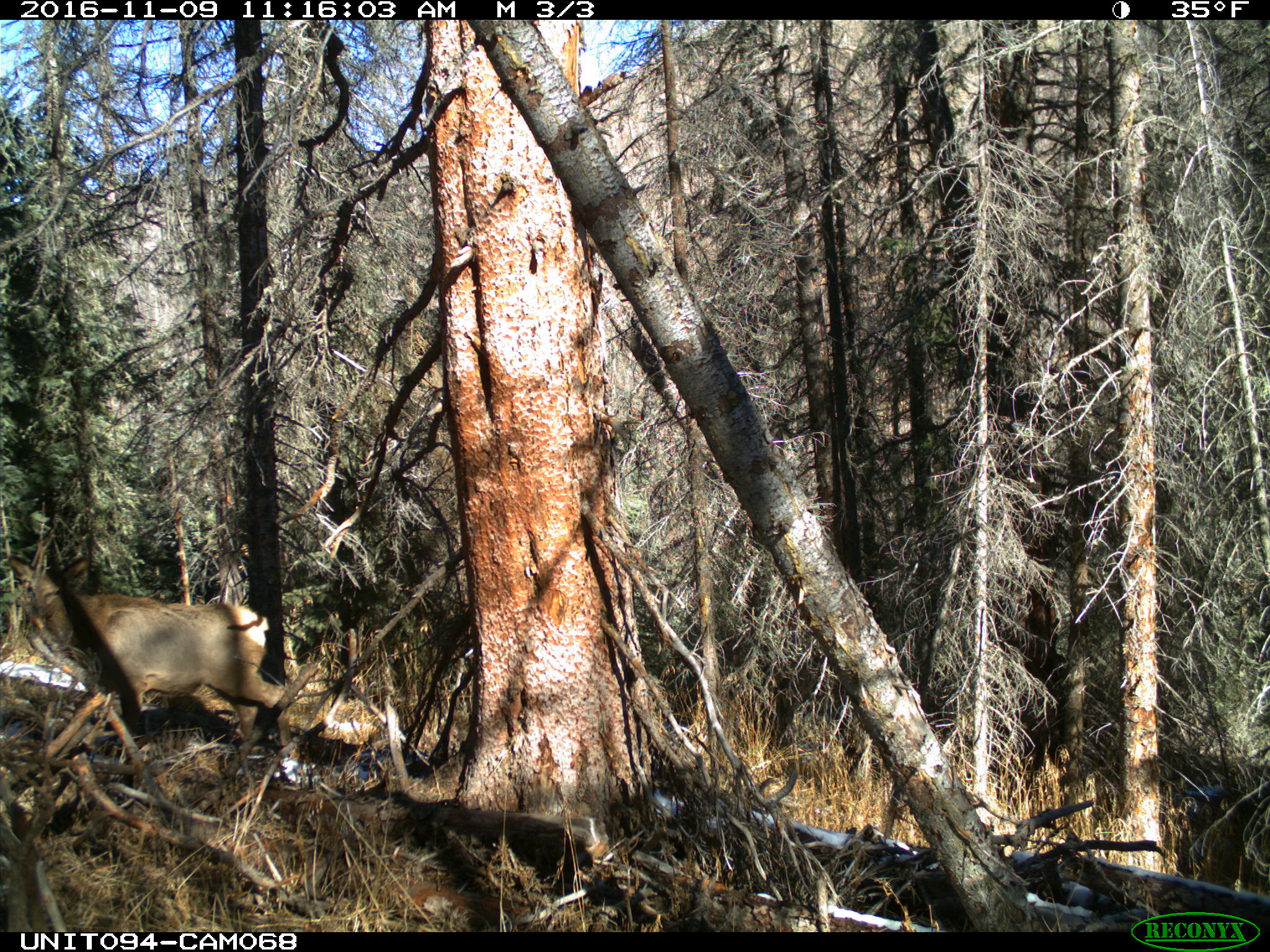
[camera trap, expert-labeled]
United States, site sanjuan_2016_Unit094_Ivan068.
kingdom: Animalia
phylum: Chordata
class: Mammalia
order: Artiodactyla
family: Cervidae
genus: Cervus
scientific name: Cervus elaphus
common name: red deer